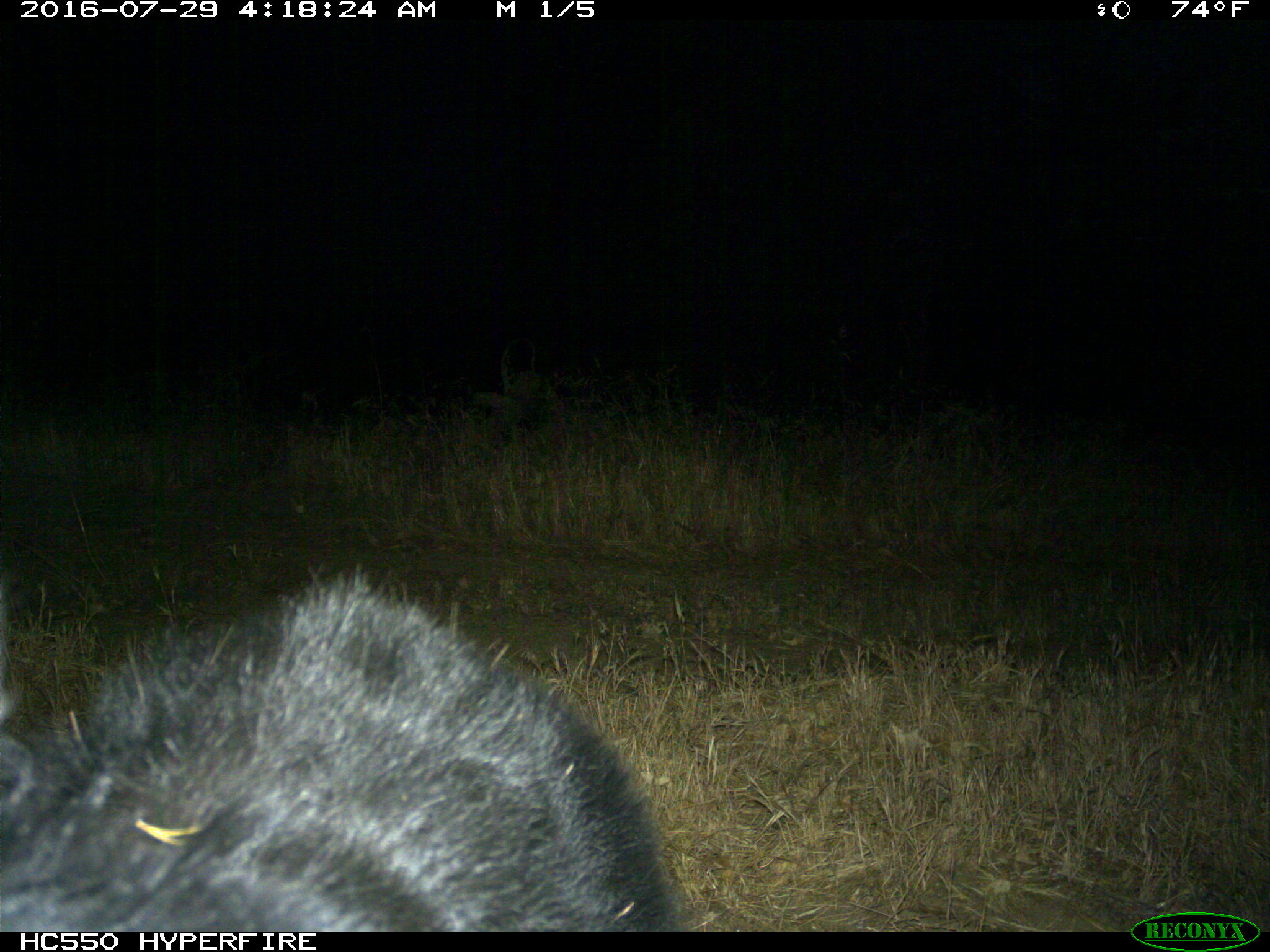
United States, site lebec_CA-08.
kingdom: Animalia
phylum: Chordata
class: Mammalia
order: Carnivora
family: Ursidae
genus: Ursus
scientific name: Ursus americanus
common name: american black bear